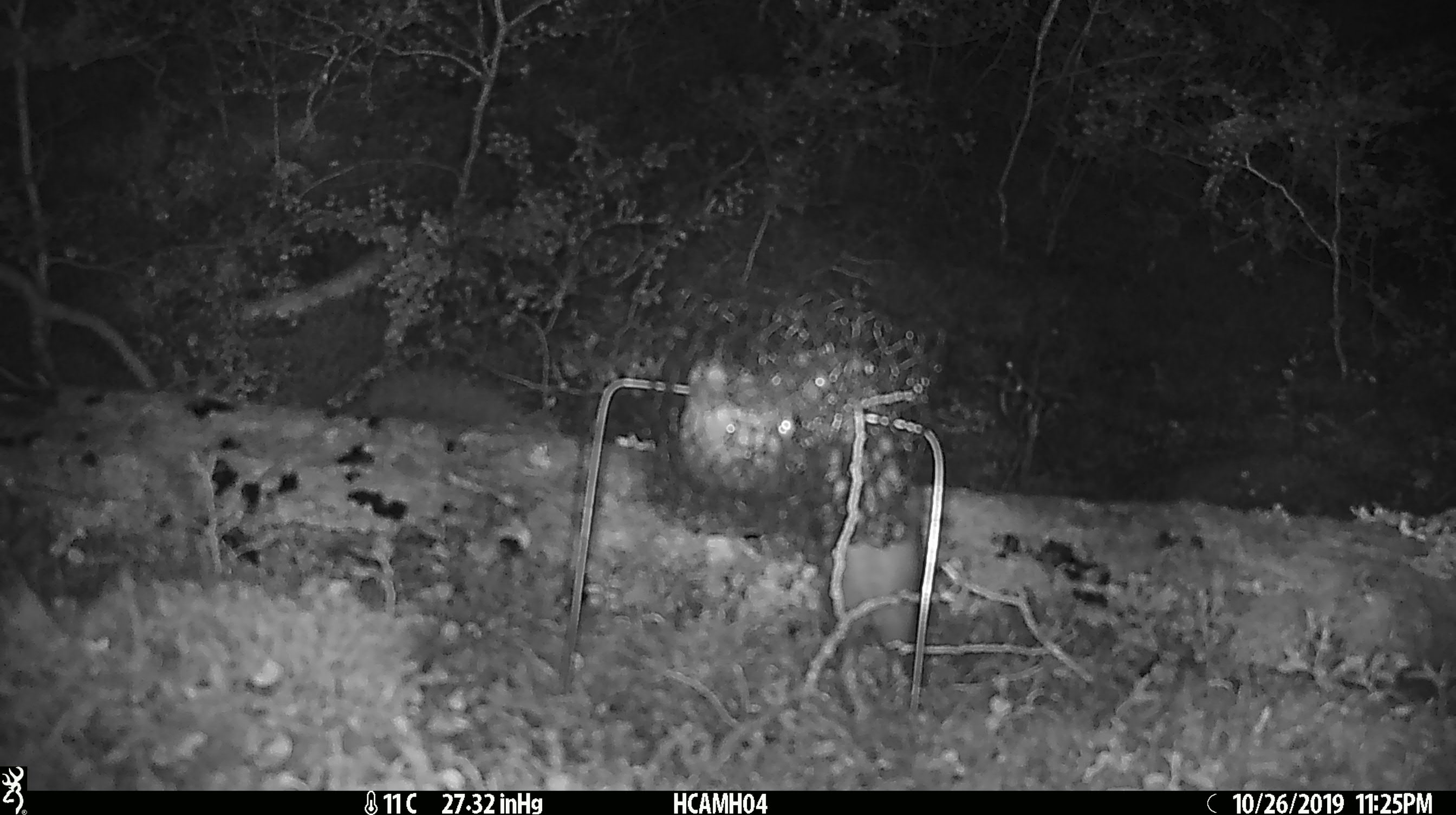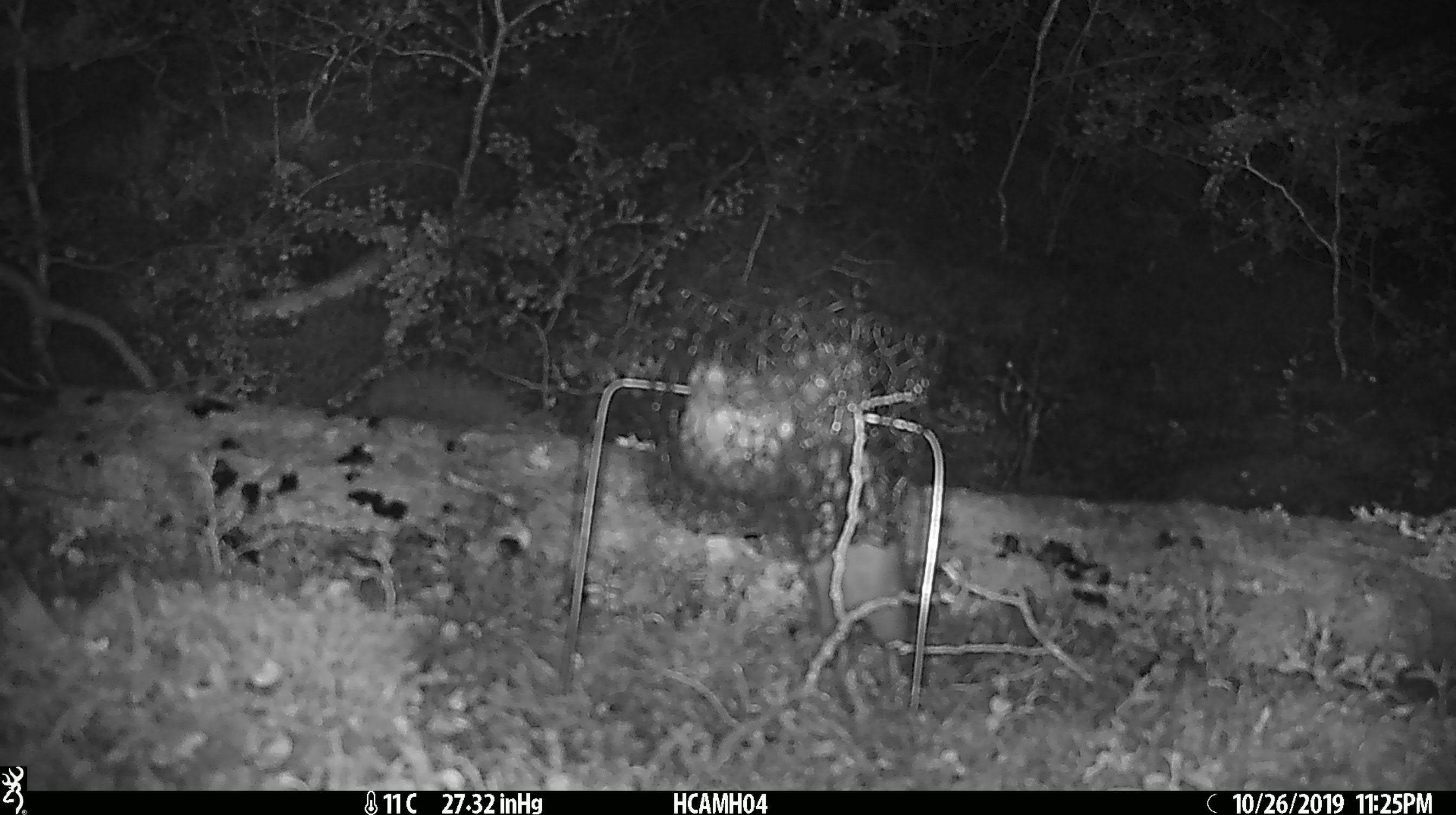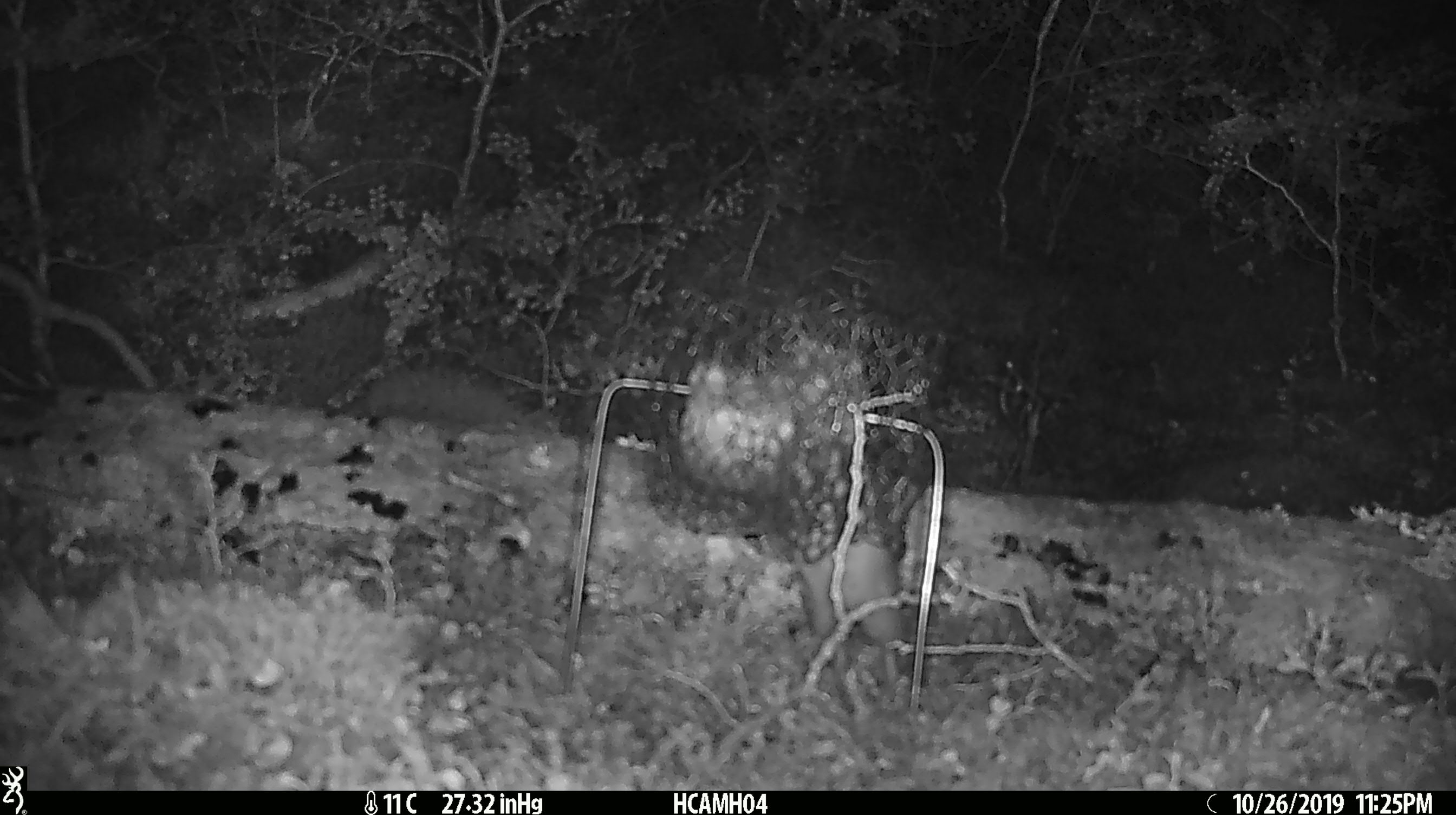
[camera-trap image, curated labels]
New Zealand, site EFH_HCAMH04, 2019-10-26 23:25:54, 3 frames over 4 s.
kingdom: Animalia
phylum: Chordata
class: Mammalia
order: Rodentia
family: Muridae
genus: Rattus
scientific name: Rattus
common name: rat